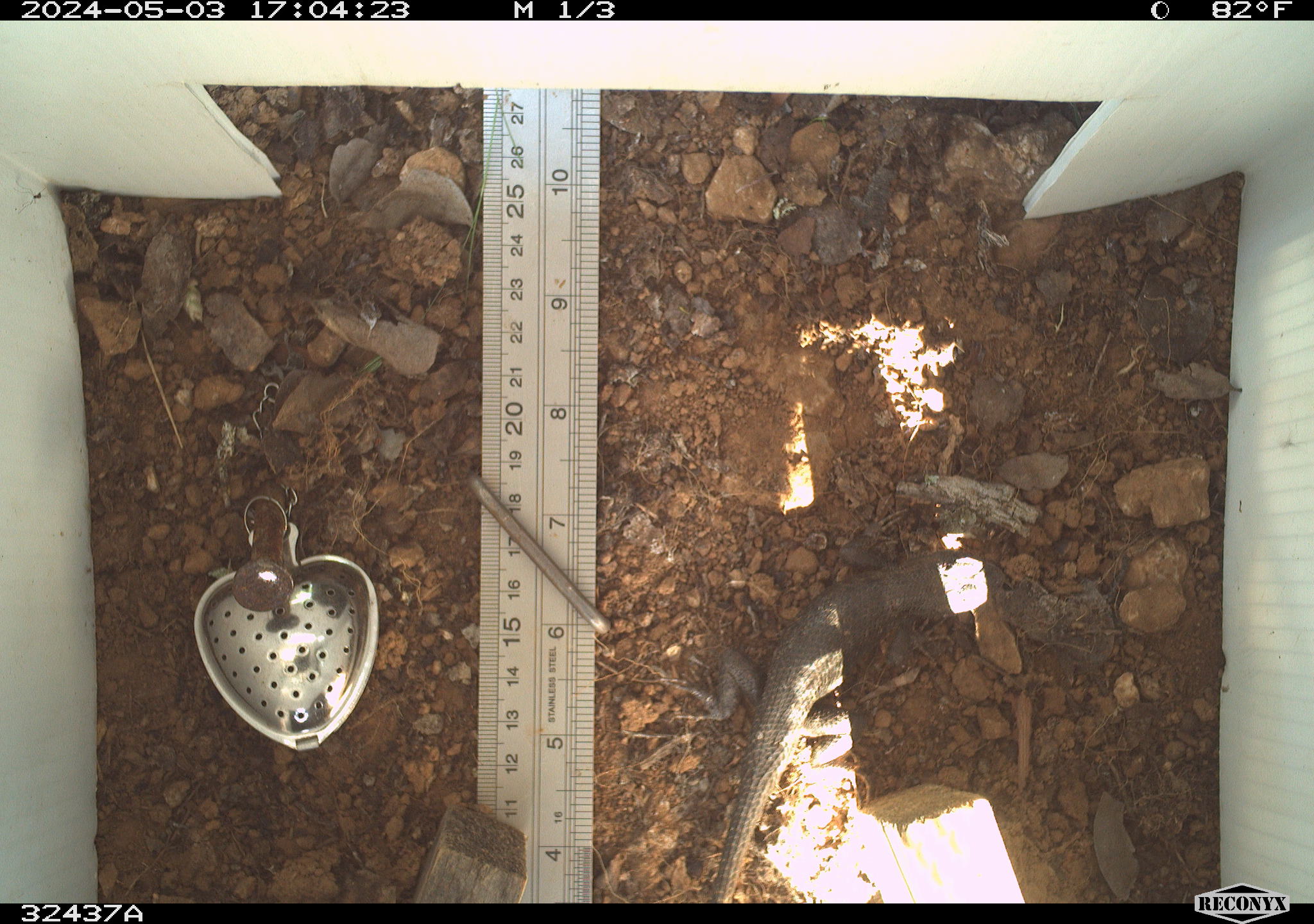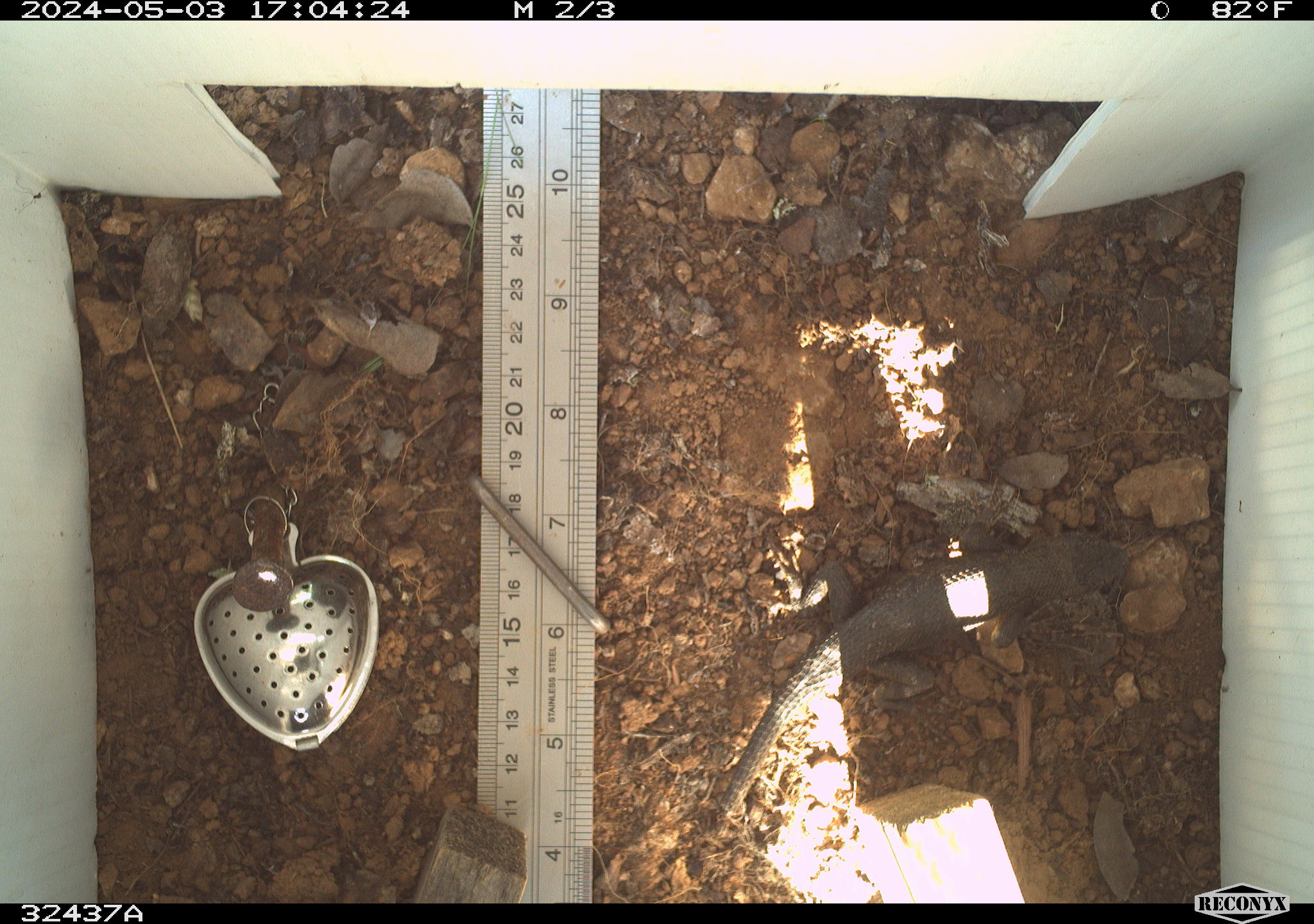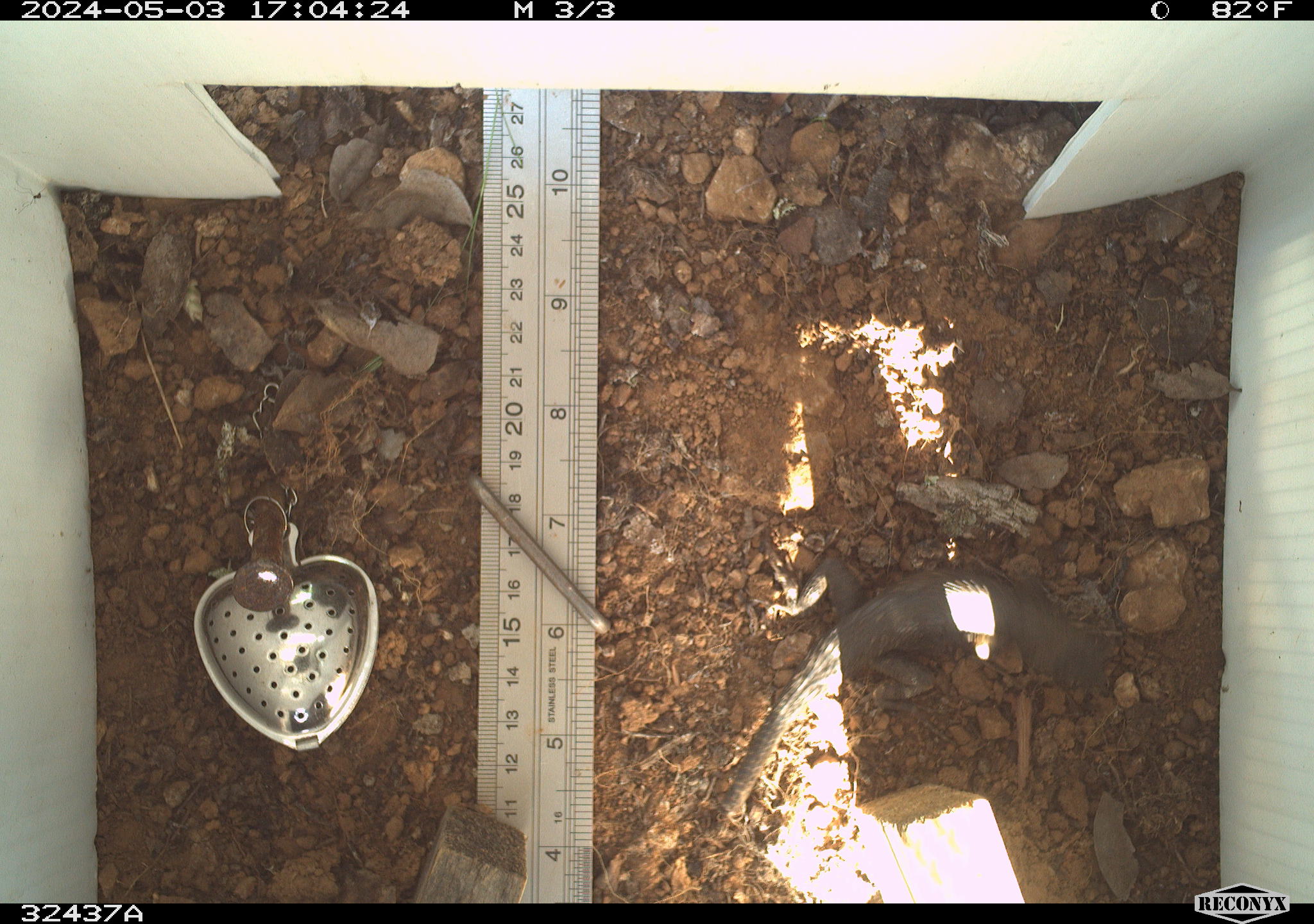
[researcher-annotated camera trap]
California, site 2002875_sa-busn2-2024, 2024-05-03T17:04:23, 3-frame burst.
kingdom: Animalia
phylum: Chordata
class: Reptilia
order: Squamata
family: Phrynosomatidae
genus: Sceloporus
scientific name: Sceloporus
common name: spiny lizards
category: sceloporus species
Sceloporus species (spiny lizards) (Sceloporus).